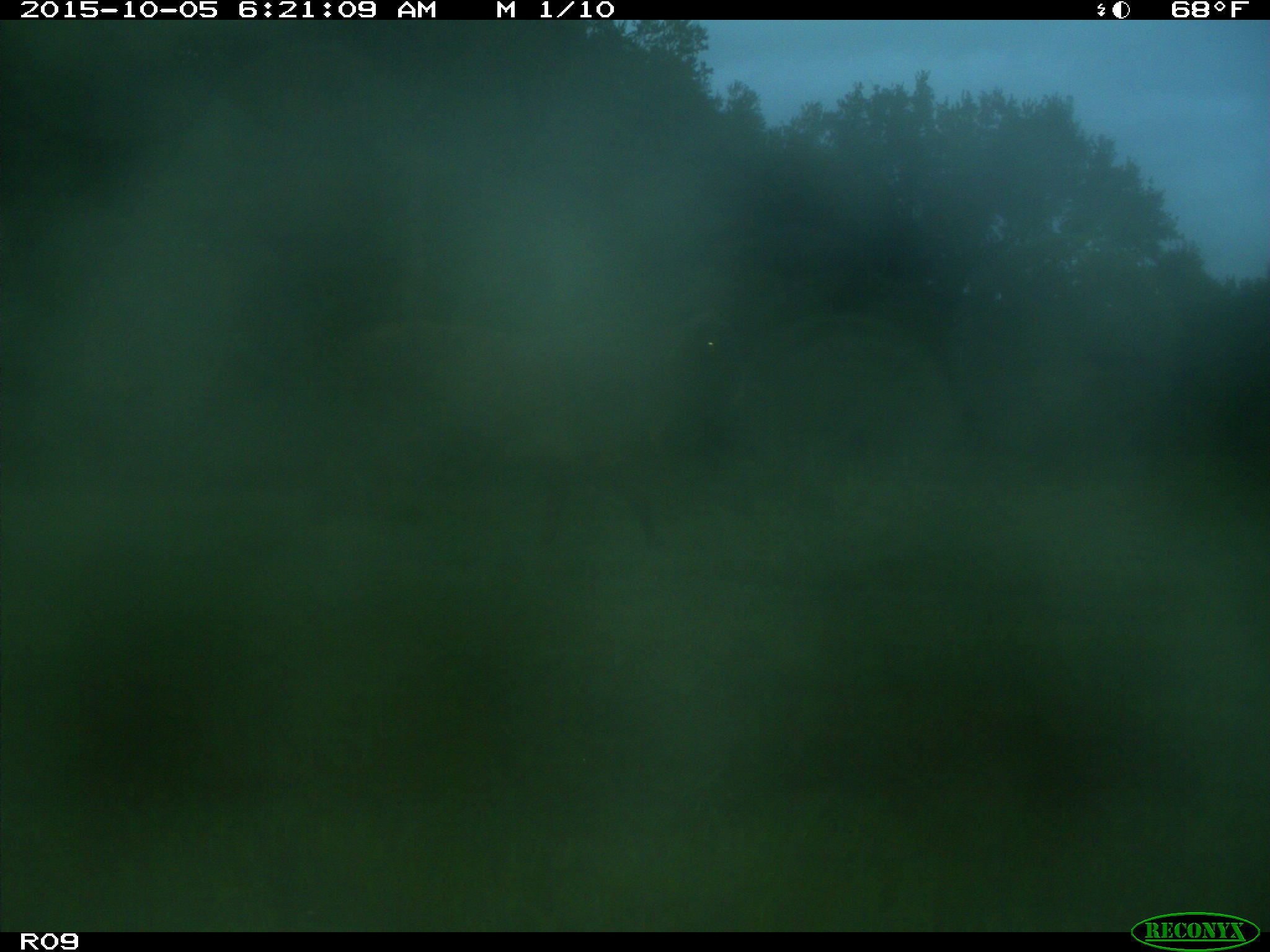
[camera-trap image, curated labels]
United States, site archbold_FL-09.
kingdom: Animalia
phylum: Chordata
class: Mammalia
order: Artiodactyla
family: Bovidae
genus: Bos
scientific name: Bos taurus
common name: domestic cow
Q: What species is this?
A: Bos taurus (domestic cow).